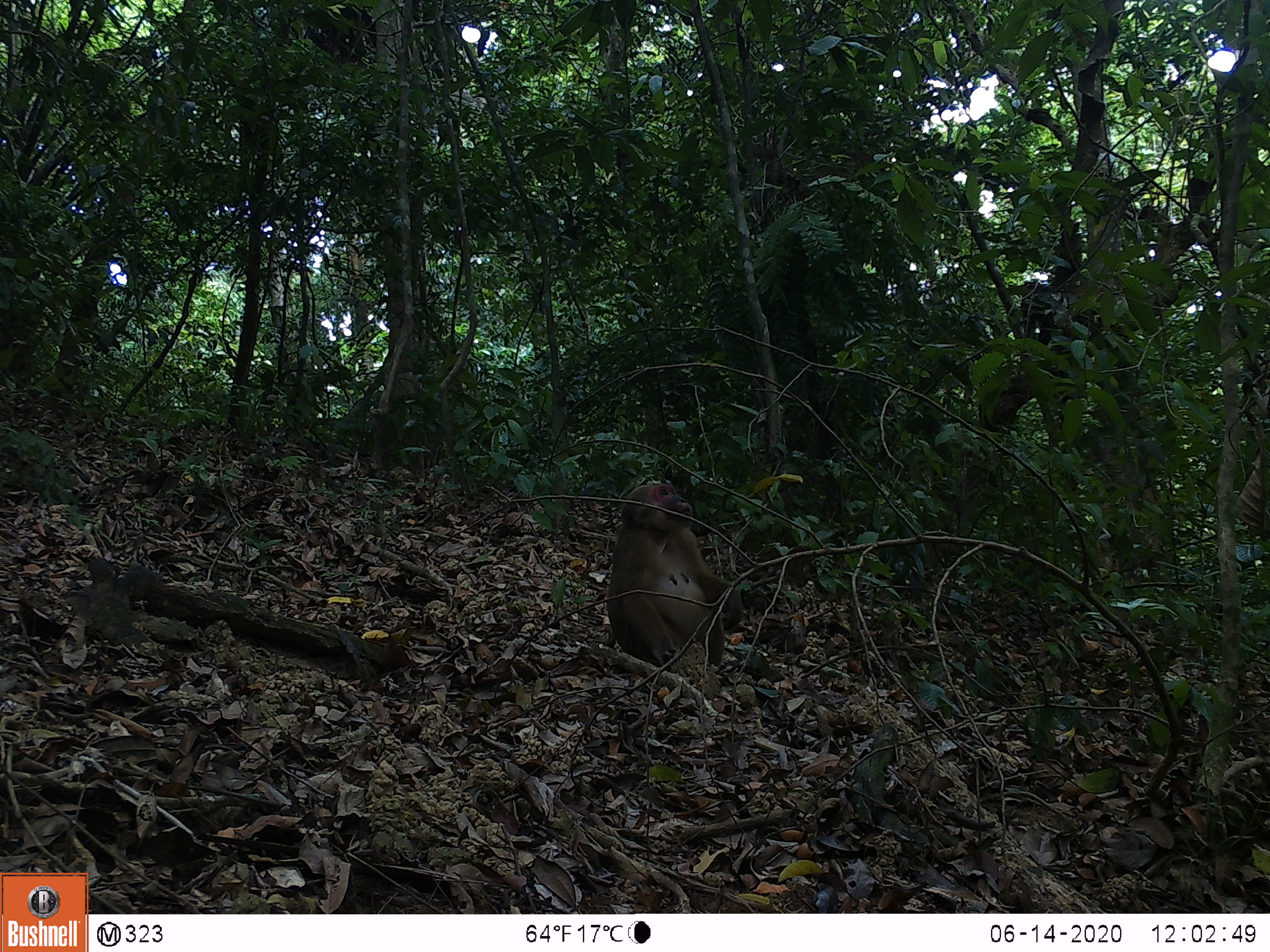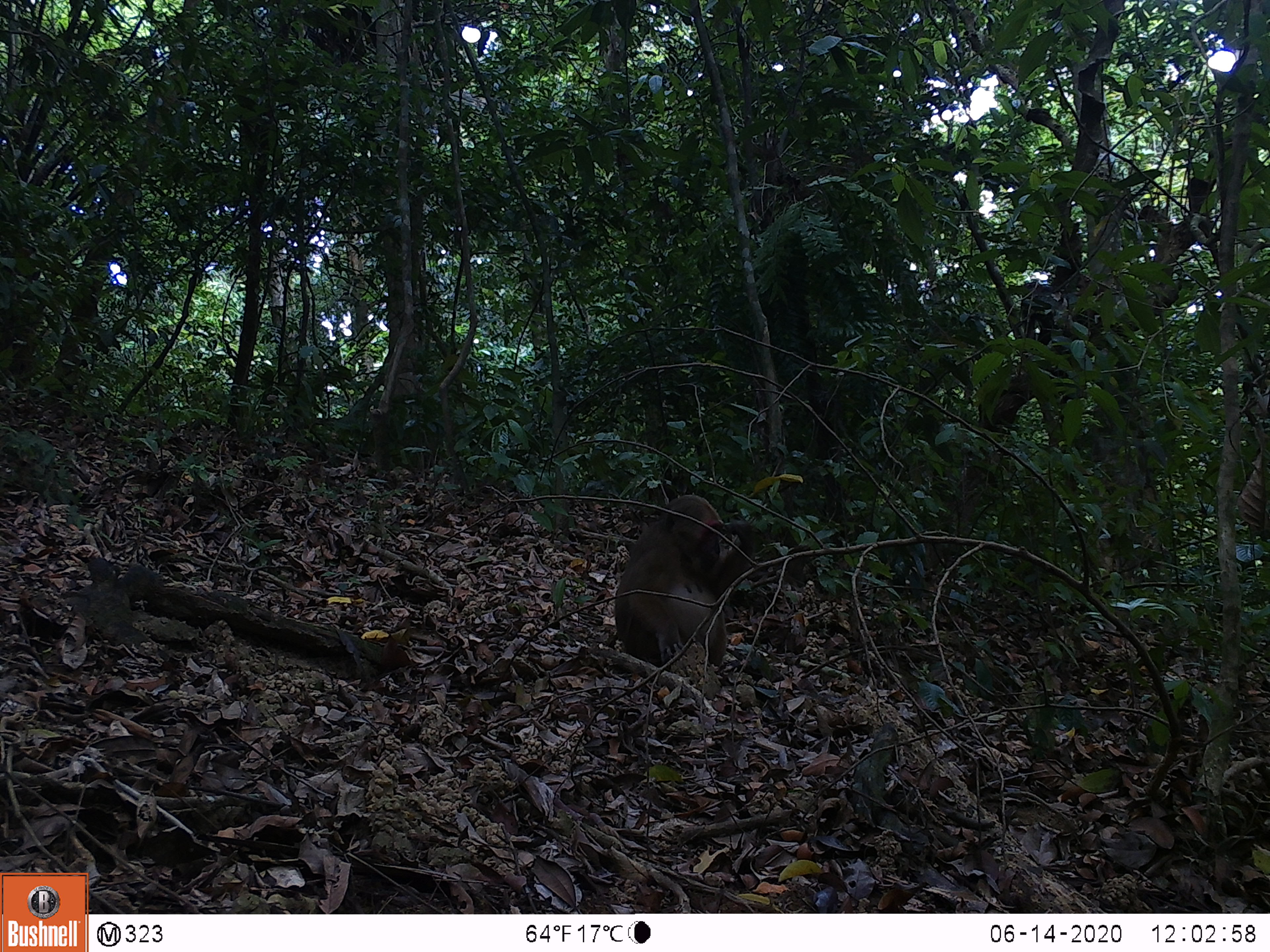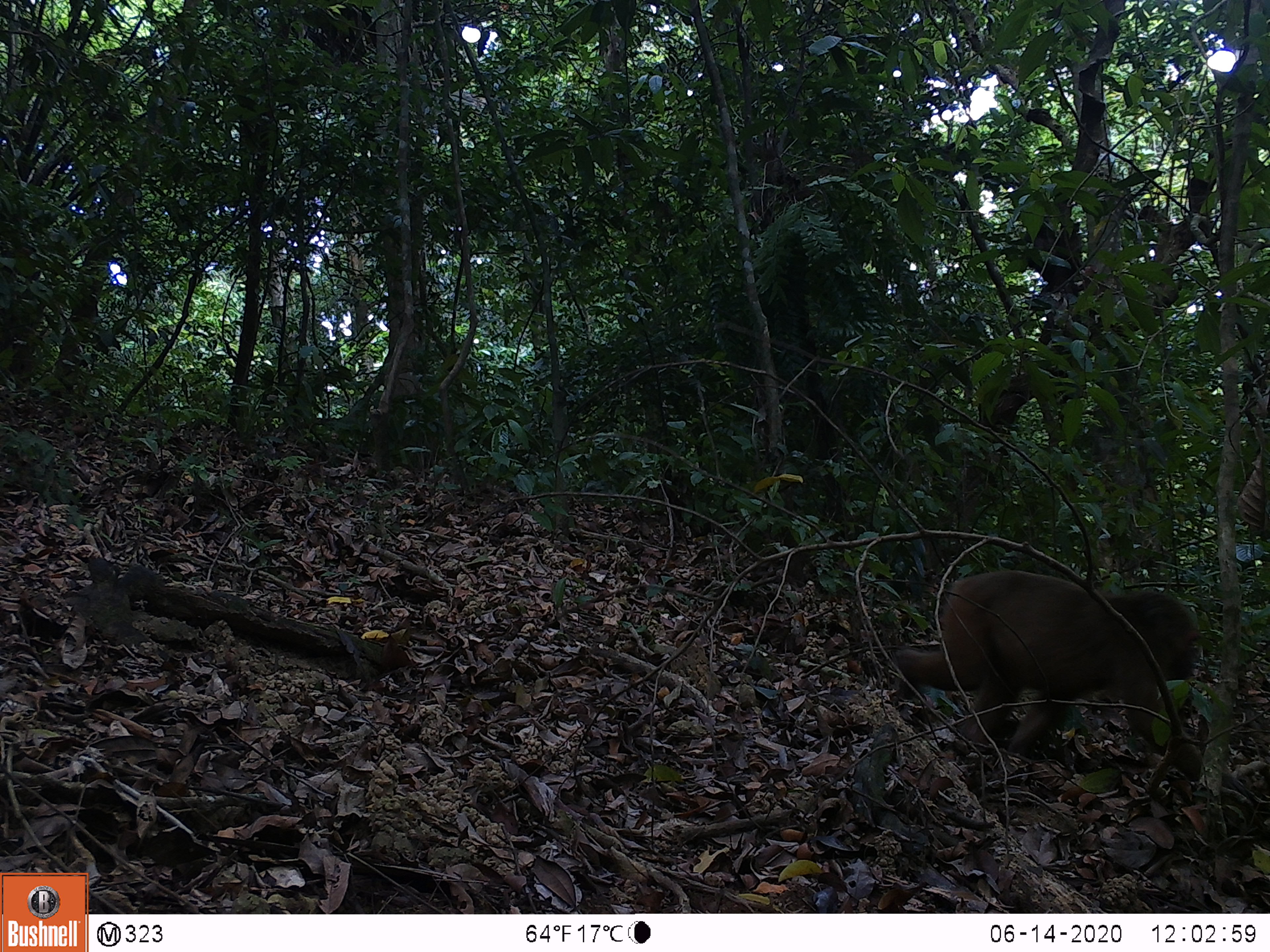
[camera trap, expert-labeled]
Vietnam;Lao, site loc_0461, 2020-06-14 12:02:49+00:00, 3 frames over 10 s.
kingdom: Animalia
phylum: Chordata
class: Mammalia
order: Primates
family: Cercopithecidae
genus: Macaca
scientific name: Macaca arctoides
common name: stump-tailed macaque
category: stump tailed macaque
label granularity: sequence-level